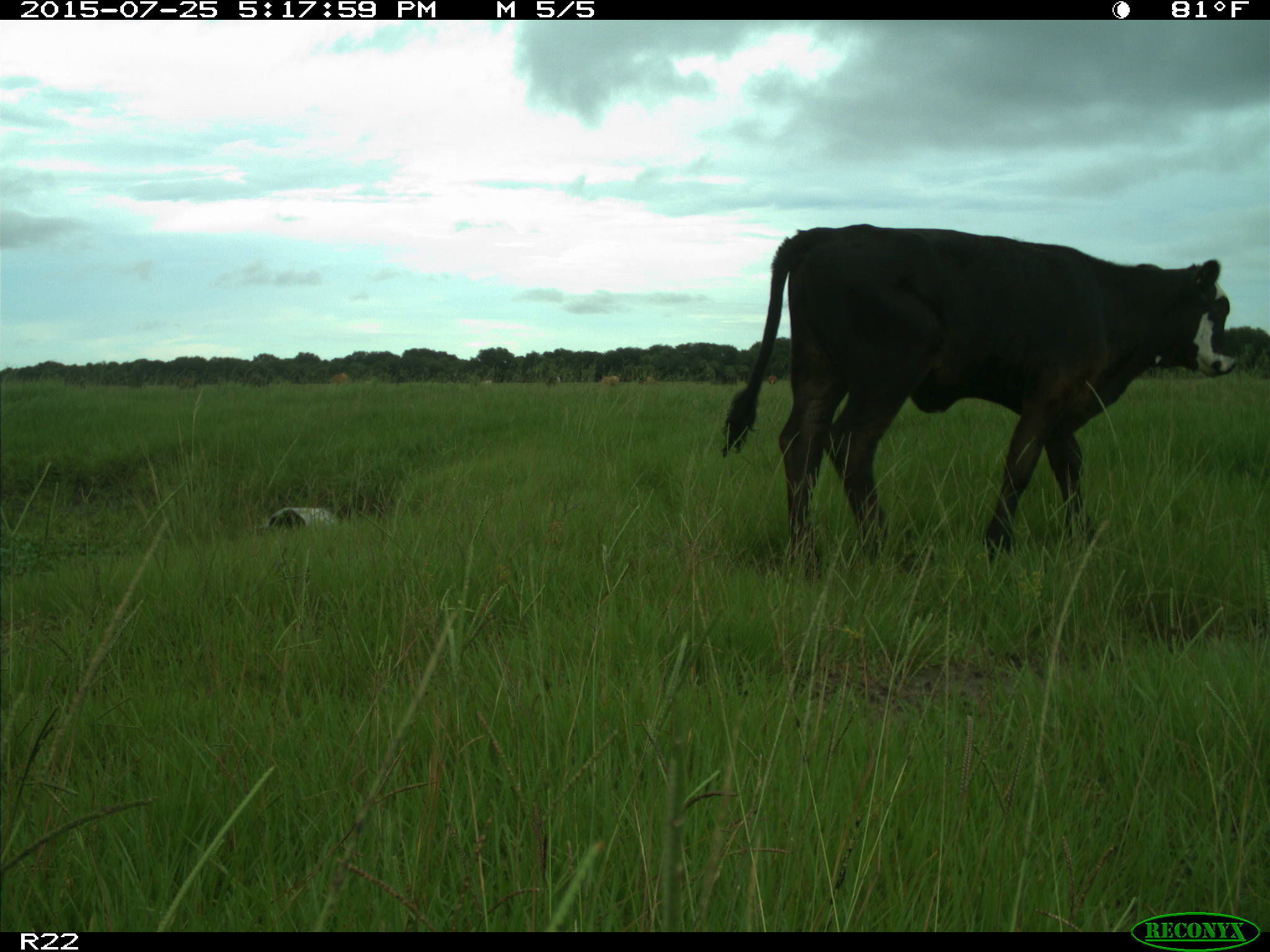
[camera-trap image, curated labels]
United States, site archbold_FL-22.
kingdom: Animalia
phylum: Chordata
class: Mammalia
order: Artiodactyla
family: Bovidae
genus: Bos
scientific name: Bos taurus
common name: domestic cow